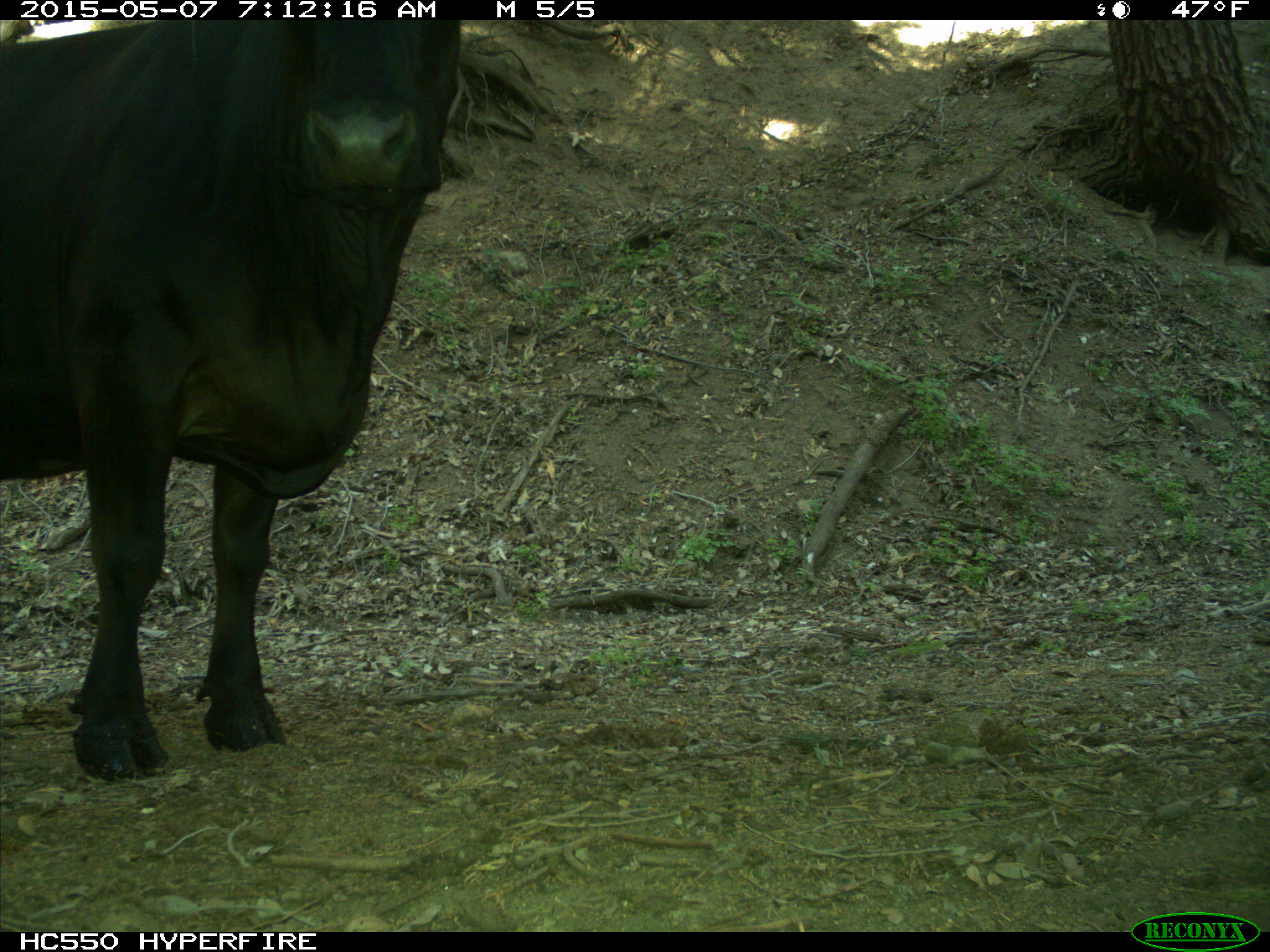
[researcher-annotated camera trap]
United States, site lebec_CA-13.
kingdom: Animalia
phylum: Chordata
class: Mammalia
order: Artiodactyla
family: Bovidae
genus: Bos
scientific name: Bos taurus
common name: domestic cow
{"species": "Bos taurus (domestic cow)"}